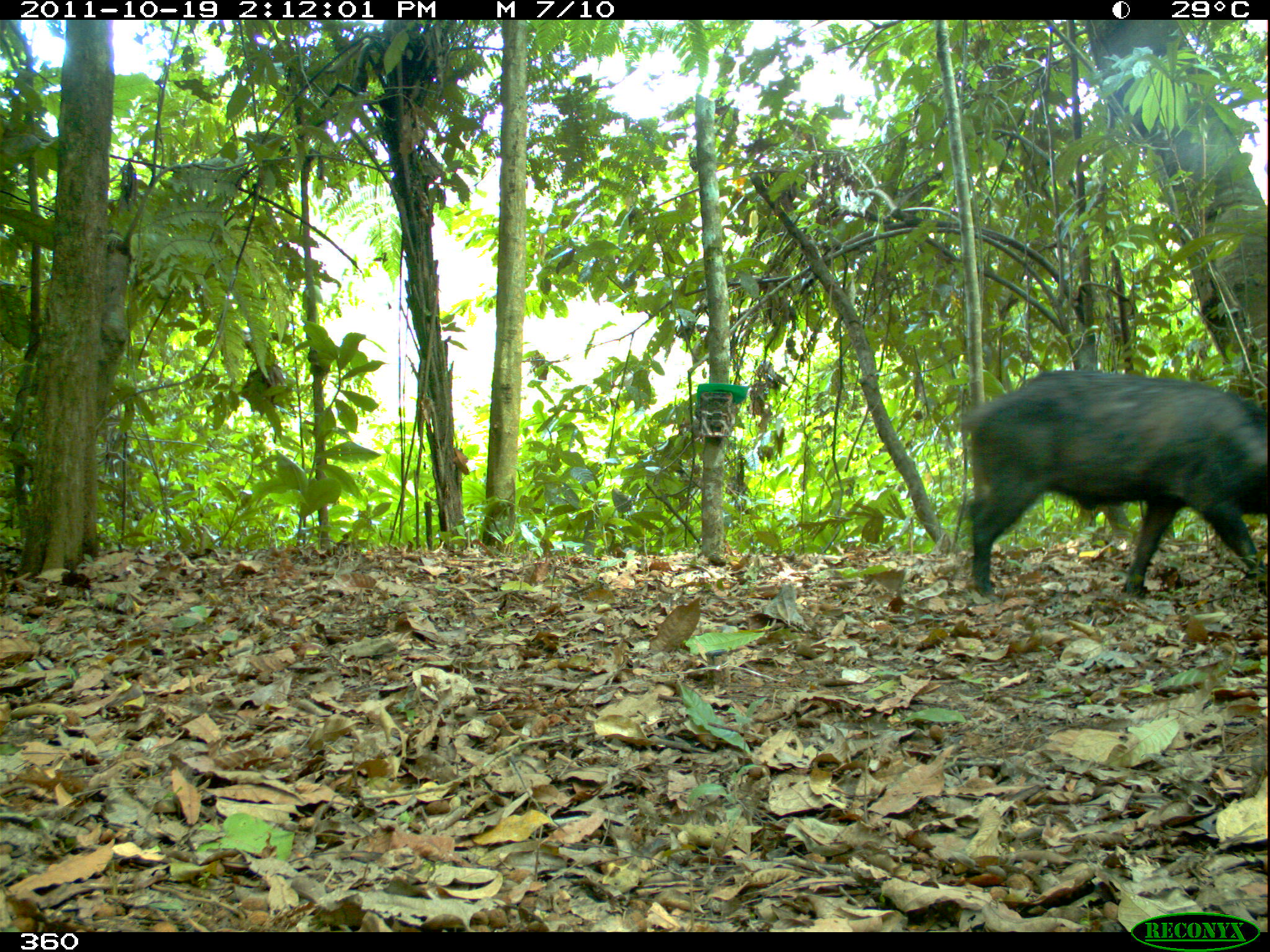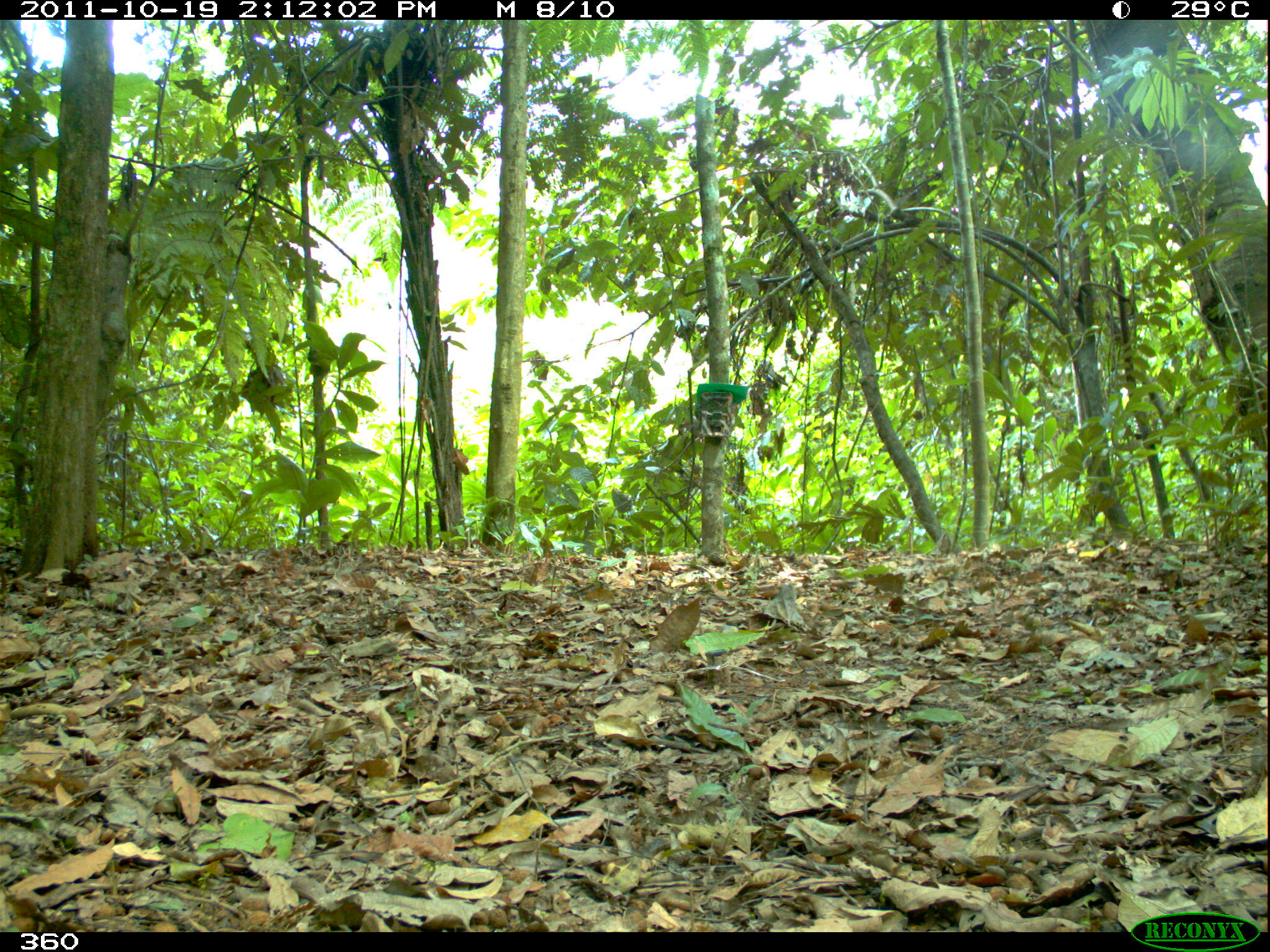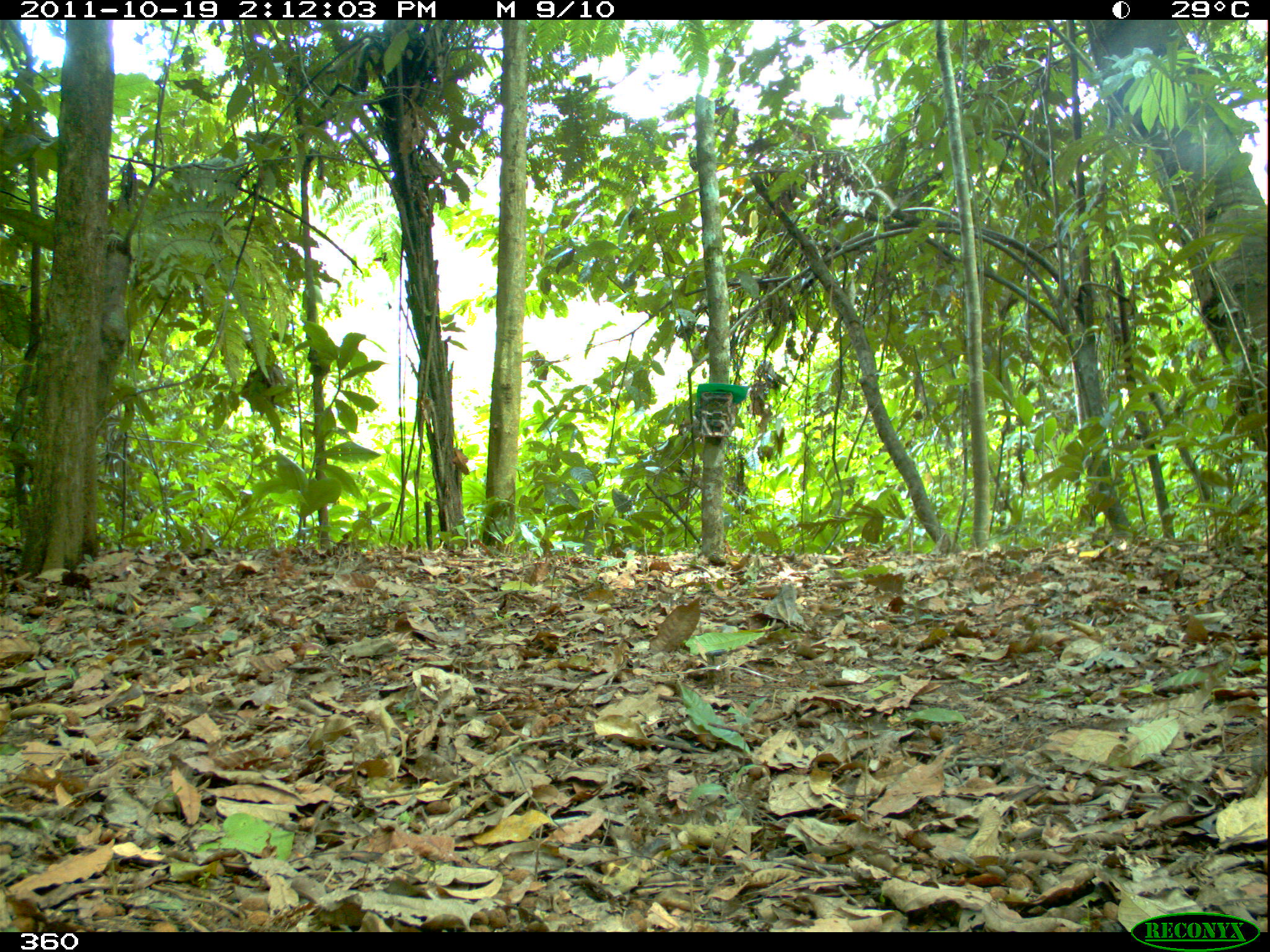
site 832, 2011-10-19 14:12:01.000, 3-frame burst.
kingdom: Animalia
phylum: Chordata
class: Mammalia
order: Artiodactyla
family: Tayassuidae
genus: Tayassu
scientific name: Tayassu pecari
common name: white-lipped peccary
Tayassu pecari (white-lipped peccary).